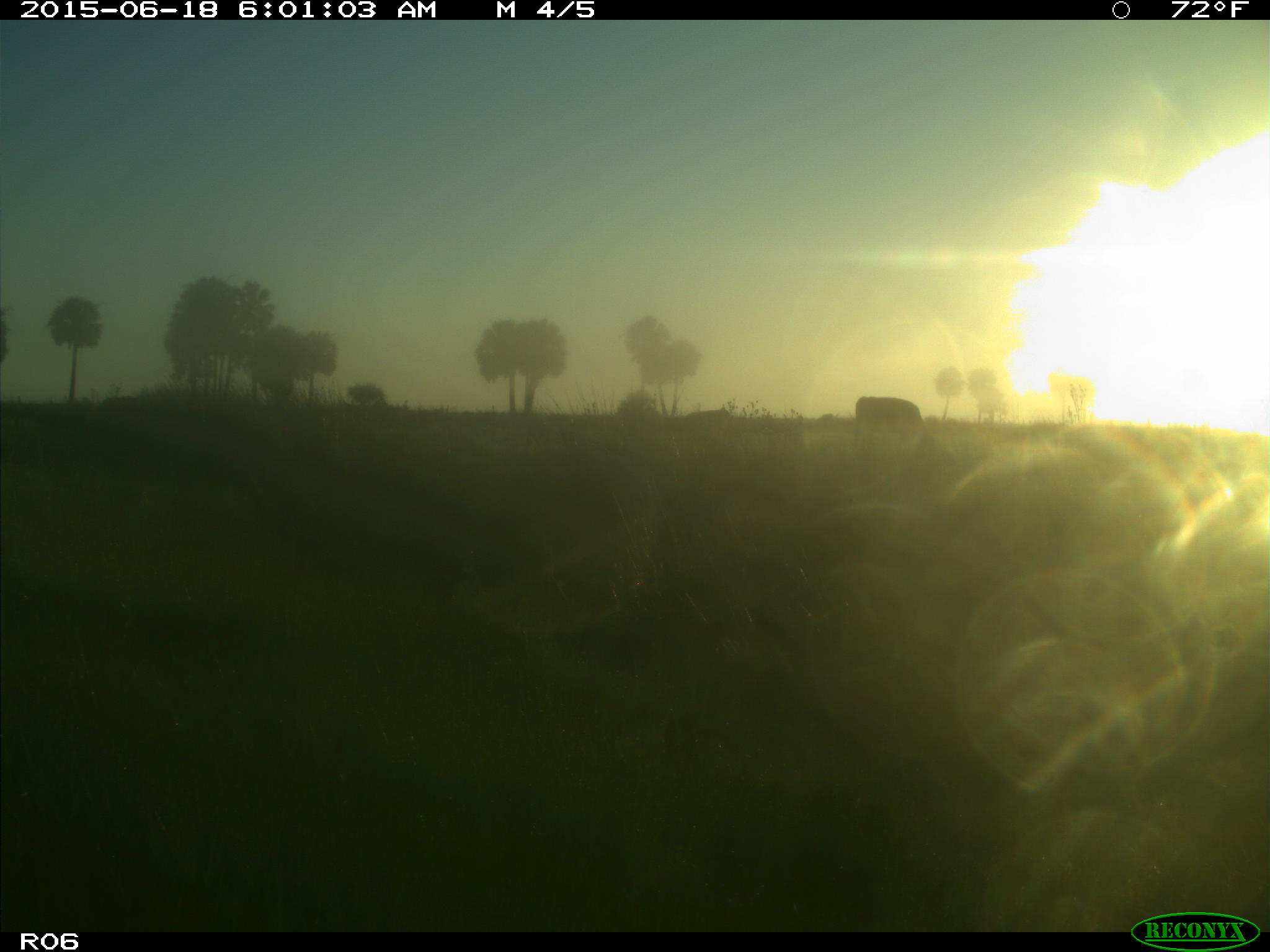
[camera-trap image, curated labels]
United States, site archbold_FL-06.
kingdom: Animalia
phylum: Chordata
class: Mammalia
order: Artiodactyla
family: Bovidae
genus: Bos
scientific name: Bos taurus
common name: domestic cow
Bos taurus (domestic cow).